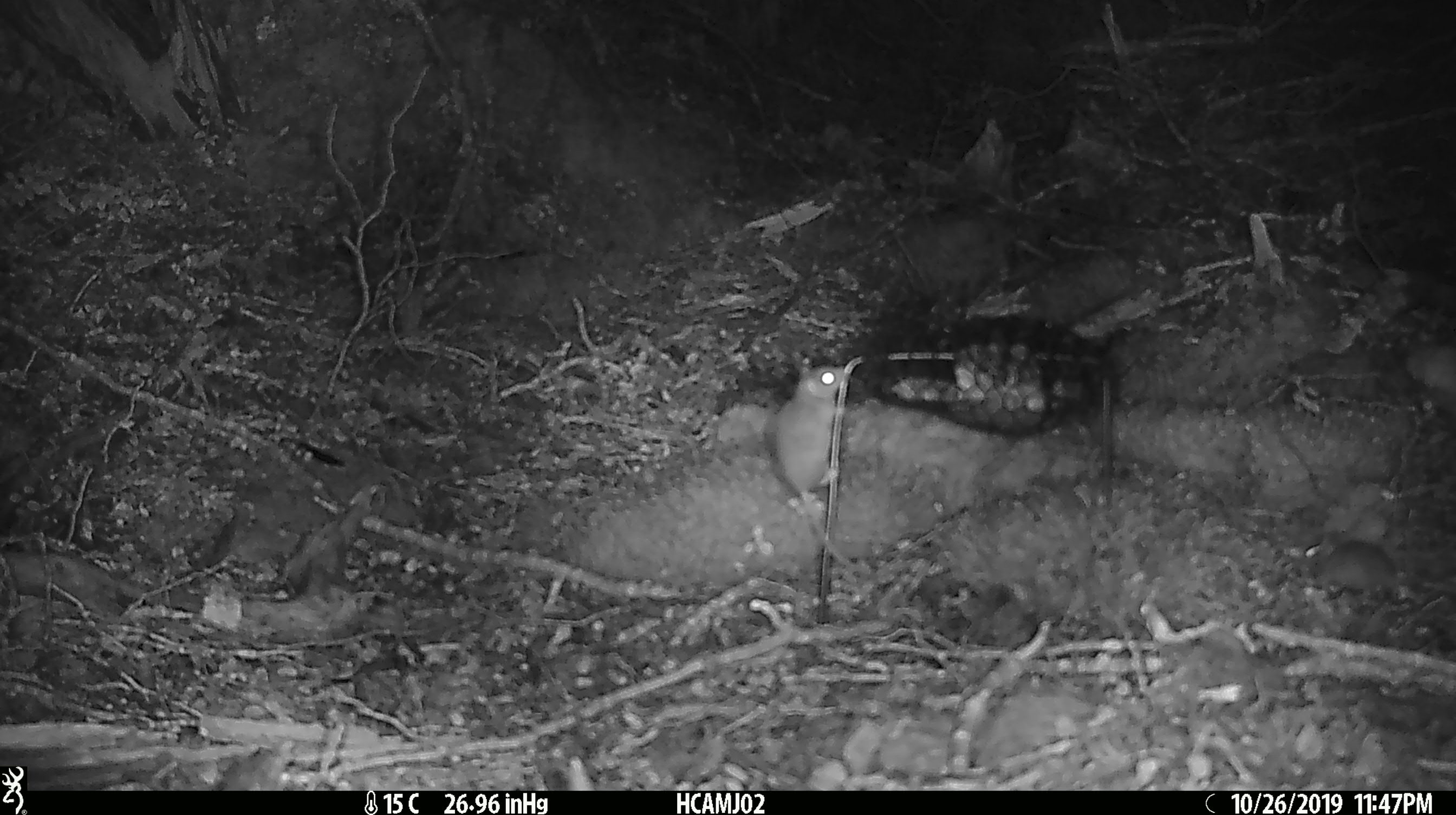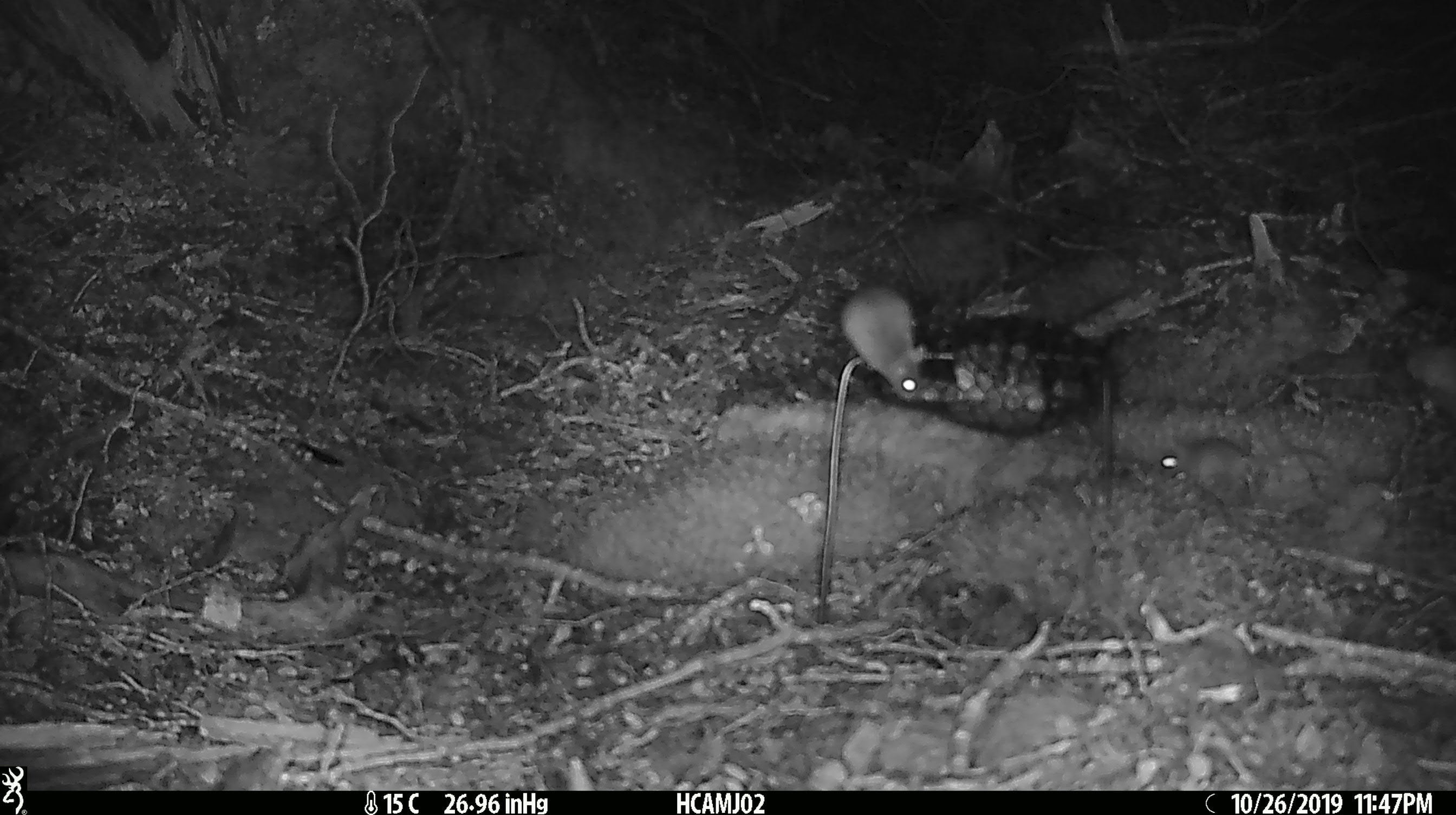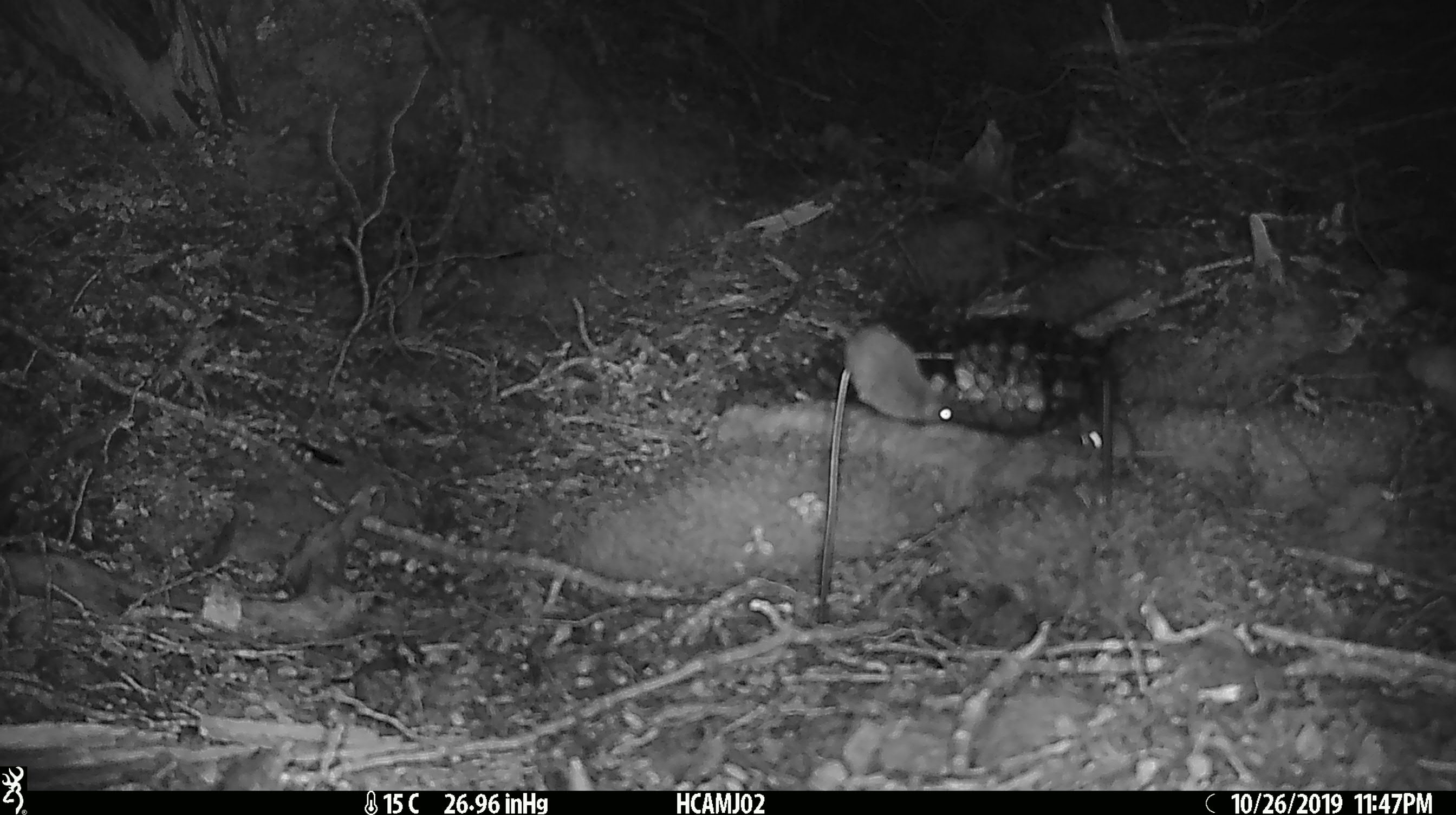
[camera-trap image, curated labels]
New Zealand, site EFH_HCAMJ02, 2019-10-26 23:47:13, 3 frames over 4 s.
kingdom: Animalia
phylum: Chordata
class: Mammalia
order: Rodentia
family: Muridae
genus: Mus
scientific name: Mus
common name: mouse